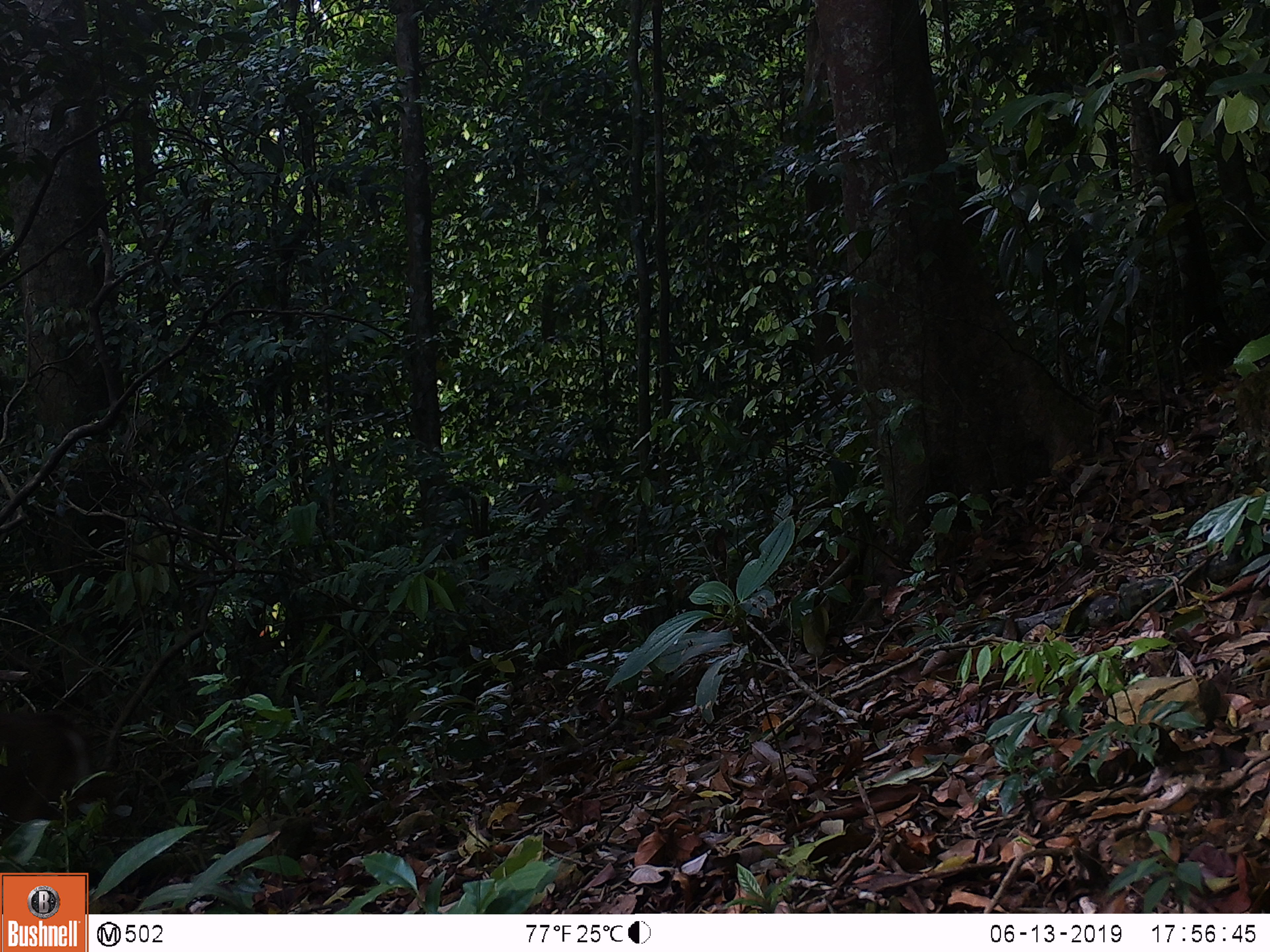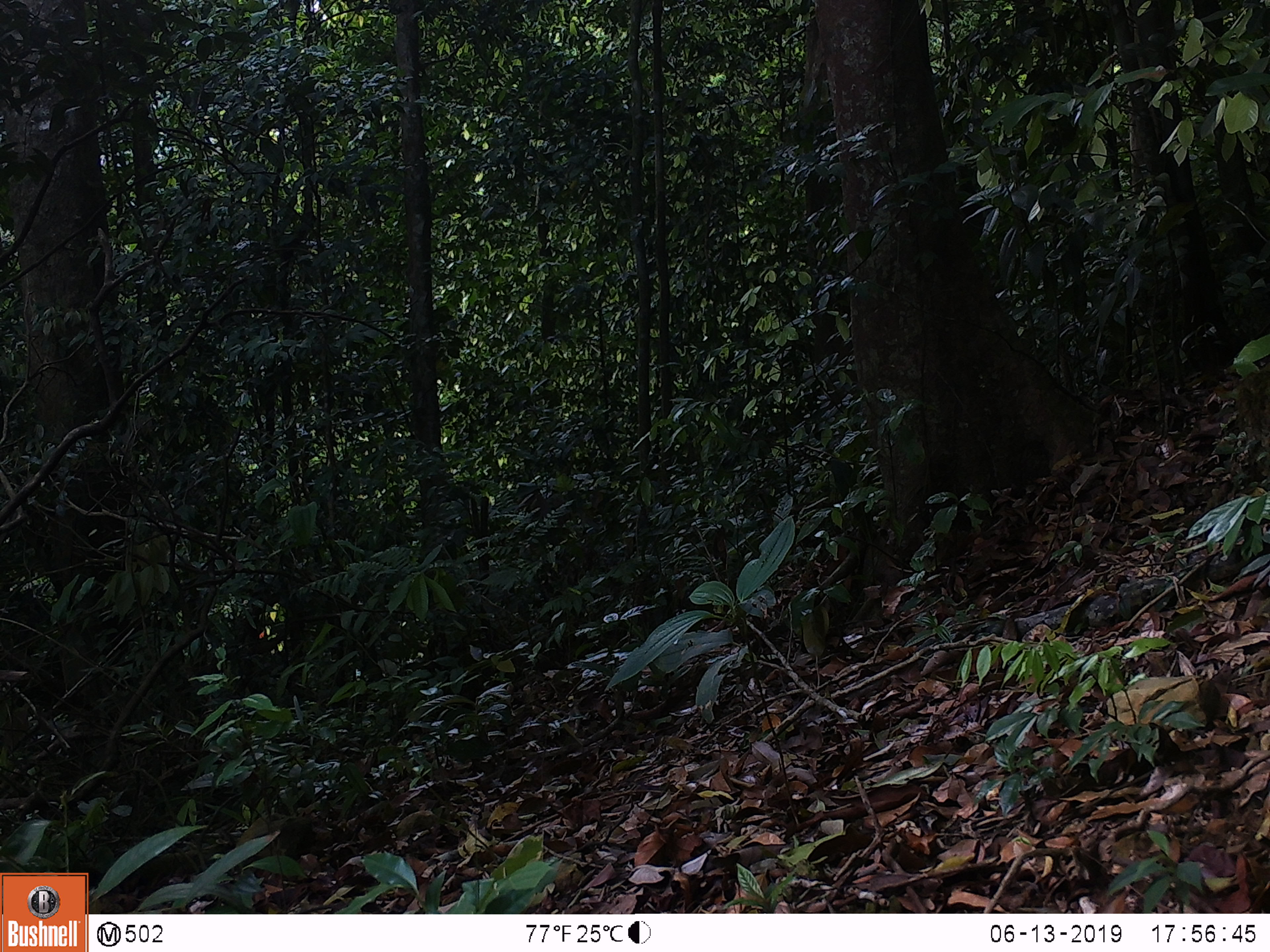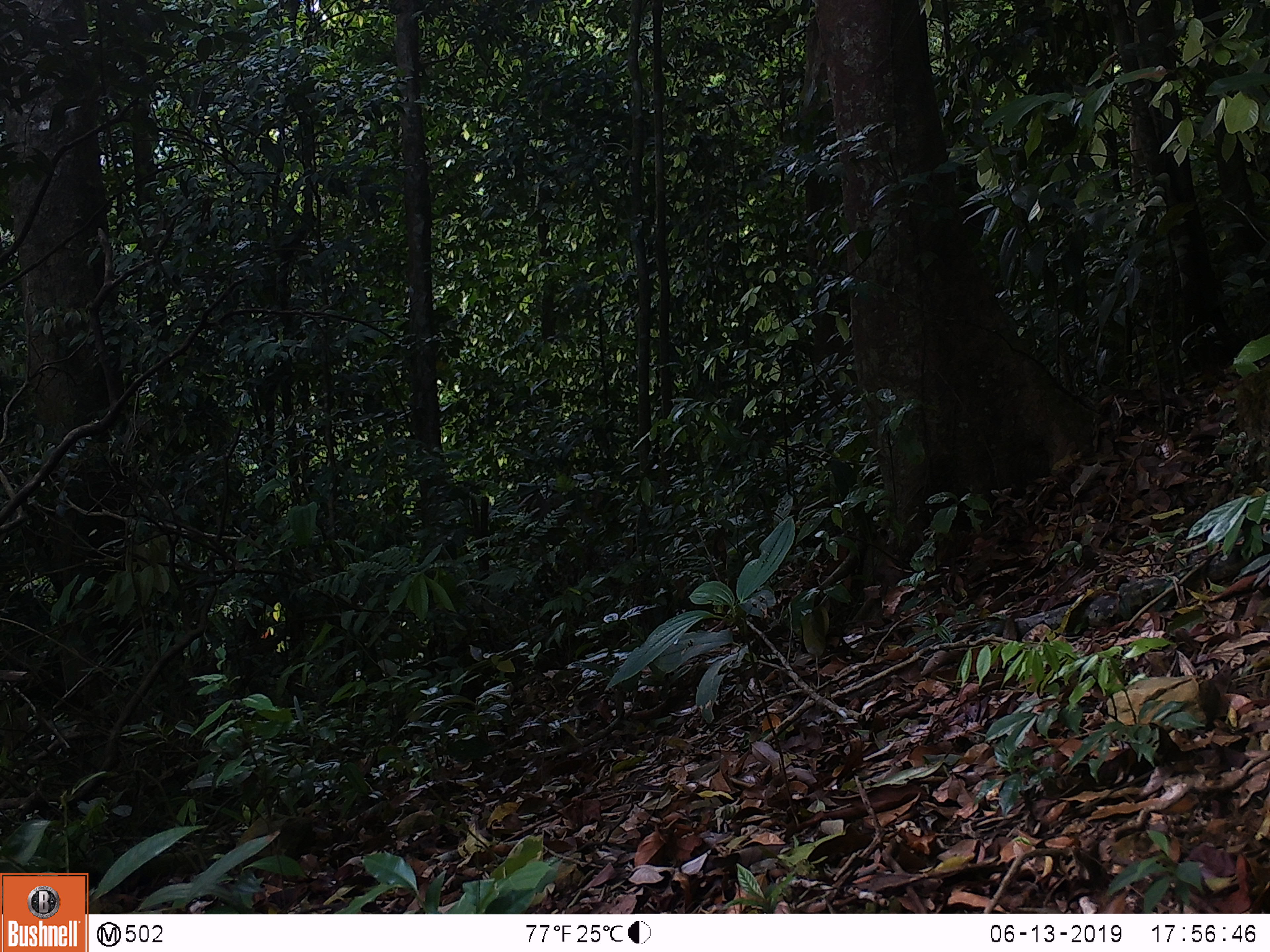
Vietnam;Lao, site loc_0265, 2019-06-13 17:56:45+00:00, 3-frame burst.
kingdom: Animalia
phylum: Chordata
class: Mammalia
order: Artiodactyla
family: Cervidae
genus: Muntiacus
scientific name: Muntiacus rooseveltorum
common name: roosevelt's muntjac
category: roosevelts muntjac group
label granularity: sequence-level